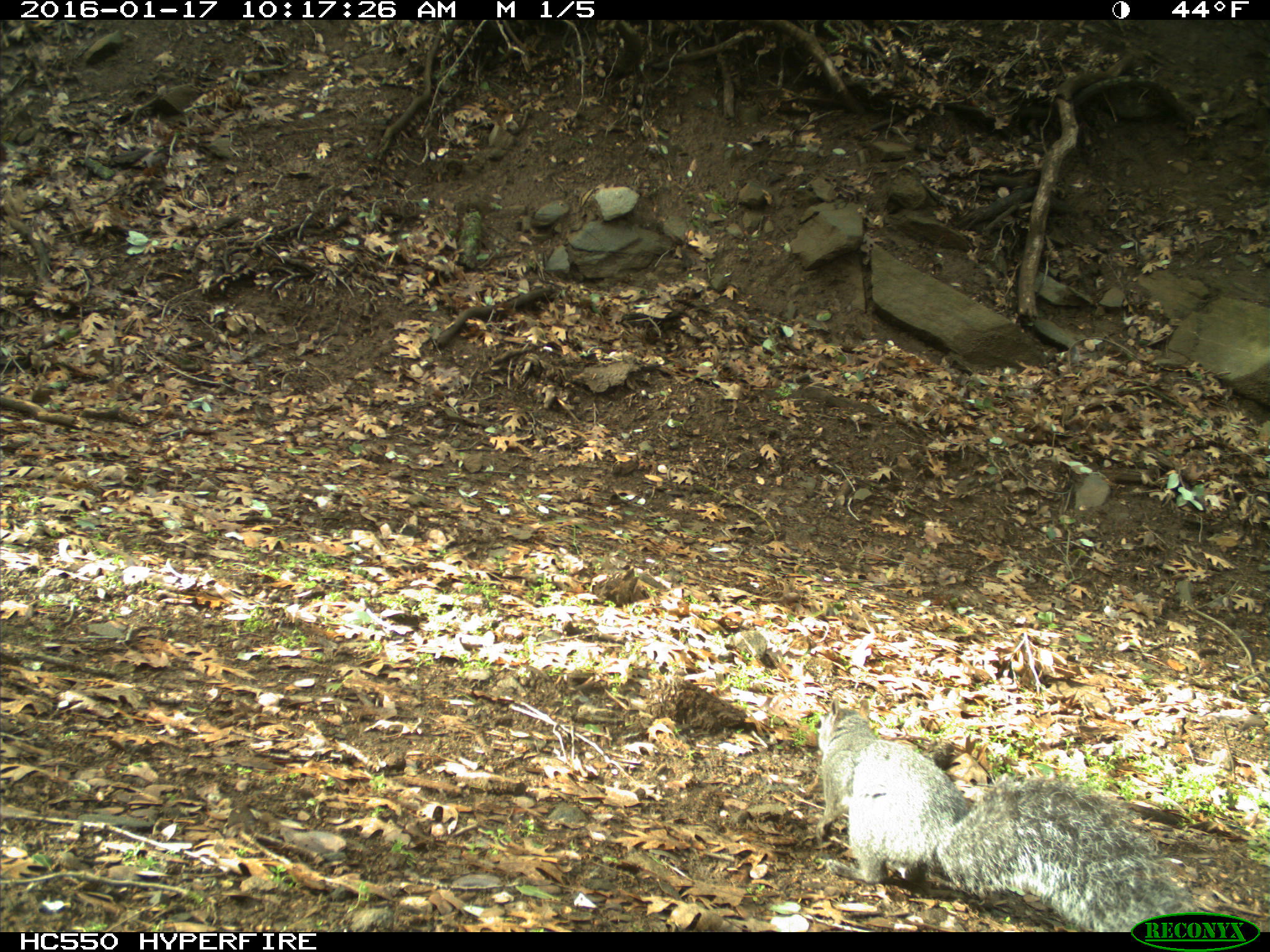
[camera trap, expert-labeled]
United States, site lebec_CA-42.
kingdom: Animalia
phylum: Chordata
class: Mammalia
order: Rodentia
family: Sciuridae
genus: Sciurus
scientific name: Sciurus carolinensis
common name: eastern gray squirrel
Sciurus carolinensis (eastern gray squirrel).